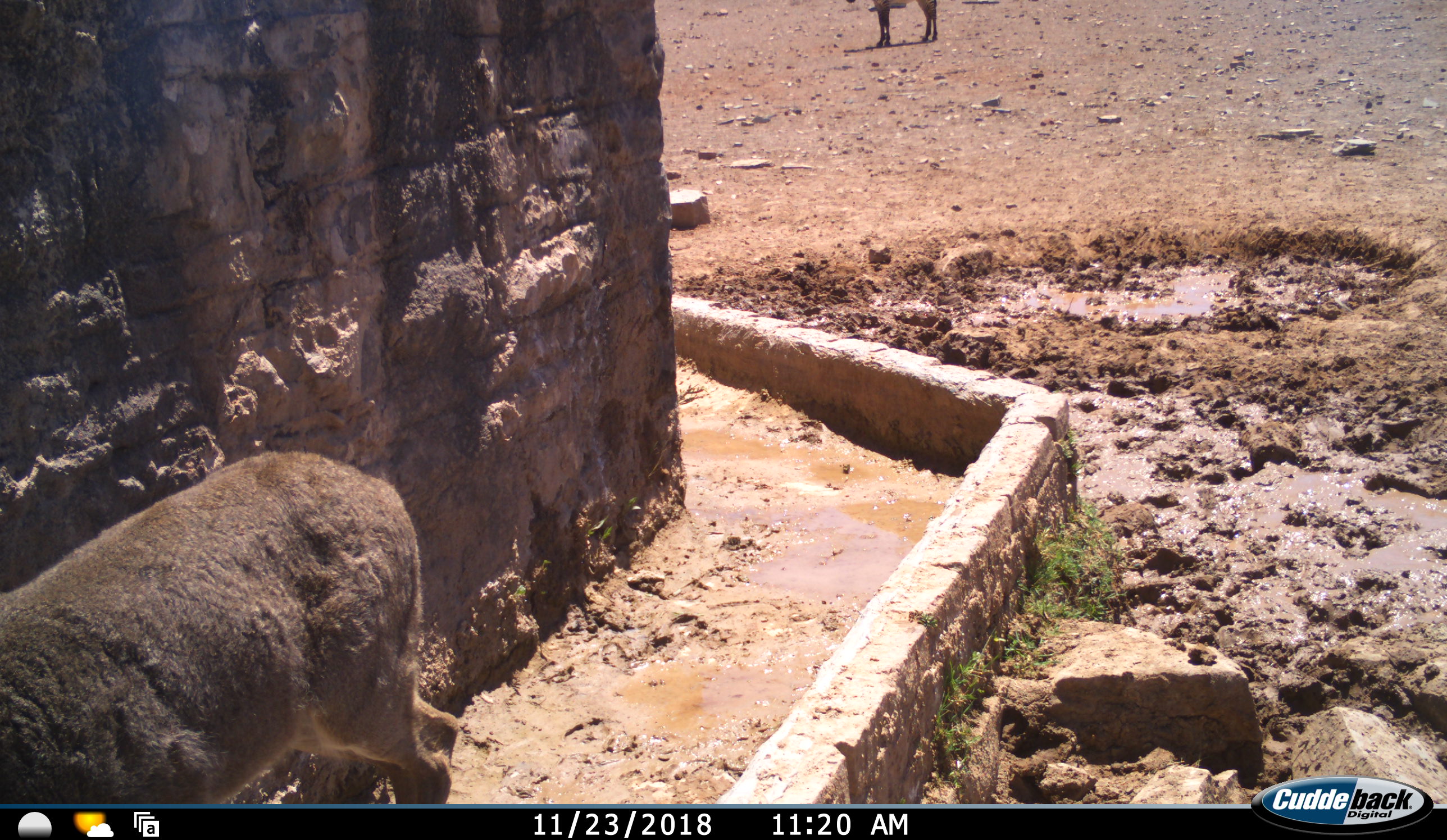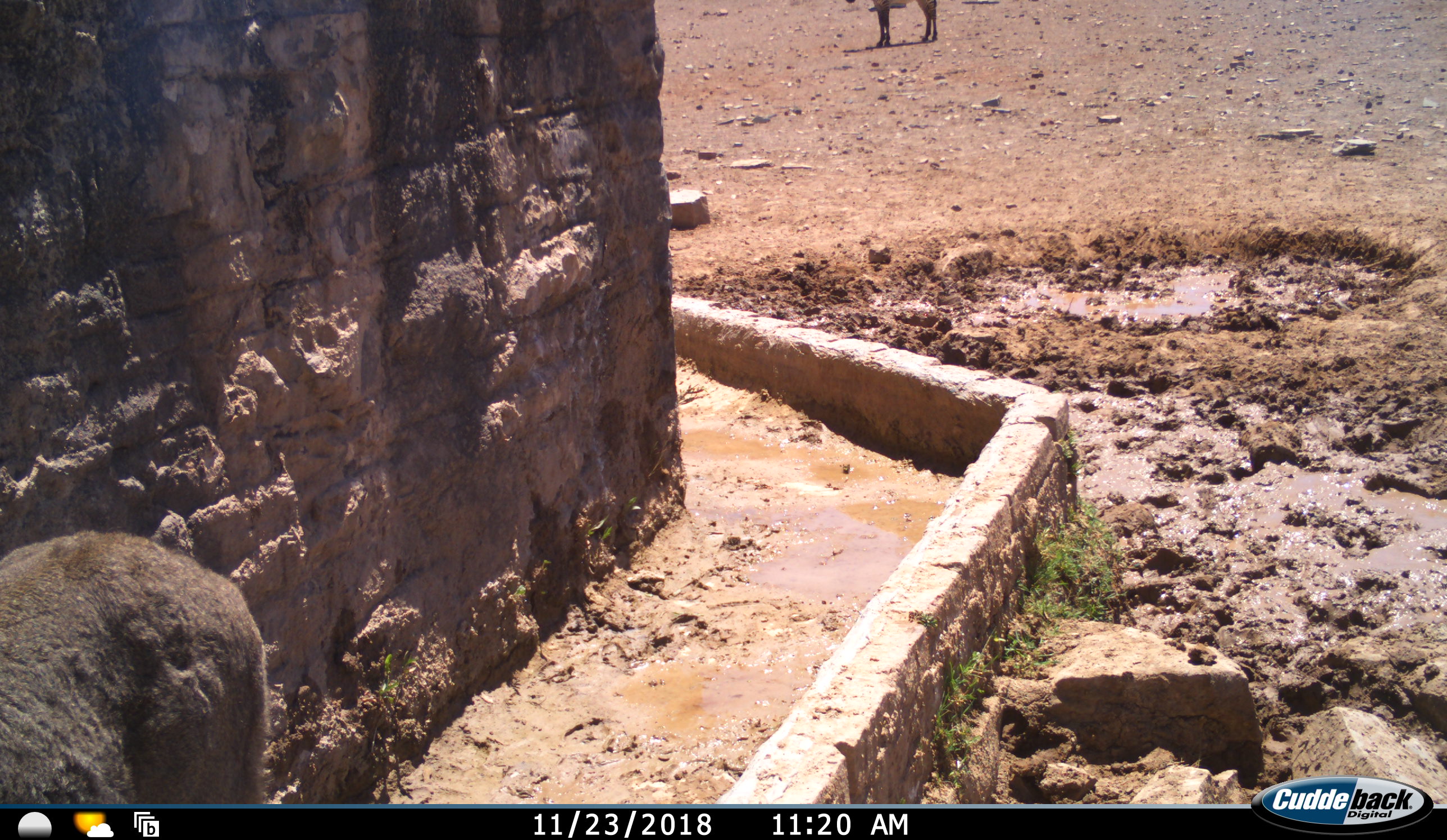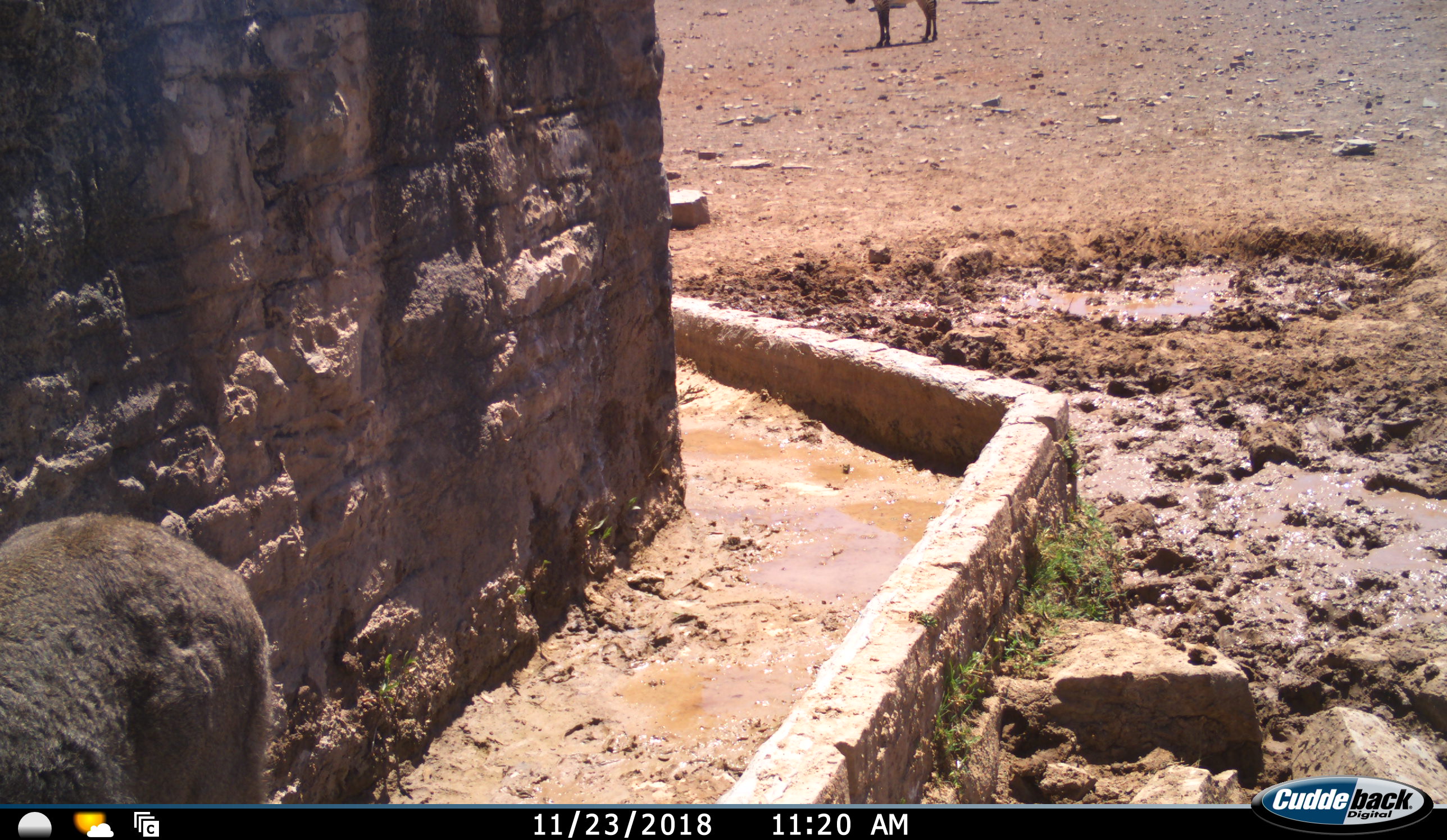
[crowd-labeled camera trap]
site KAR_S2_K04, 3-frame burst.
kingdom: Animalia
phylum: Chordata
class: Mammalia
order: Artiodactyla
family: Bovidae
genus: Pelea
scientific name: Pelea capreolus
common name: grey rhebok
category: rhebokgrey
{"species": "rhebokgrey (grey rhebok) (Pelea capreolus)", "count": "2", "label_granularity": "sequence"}